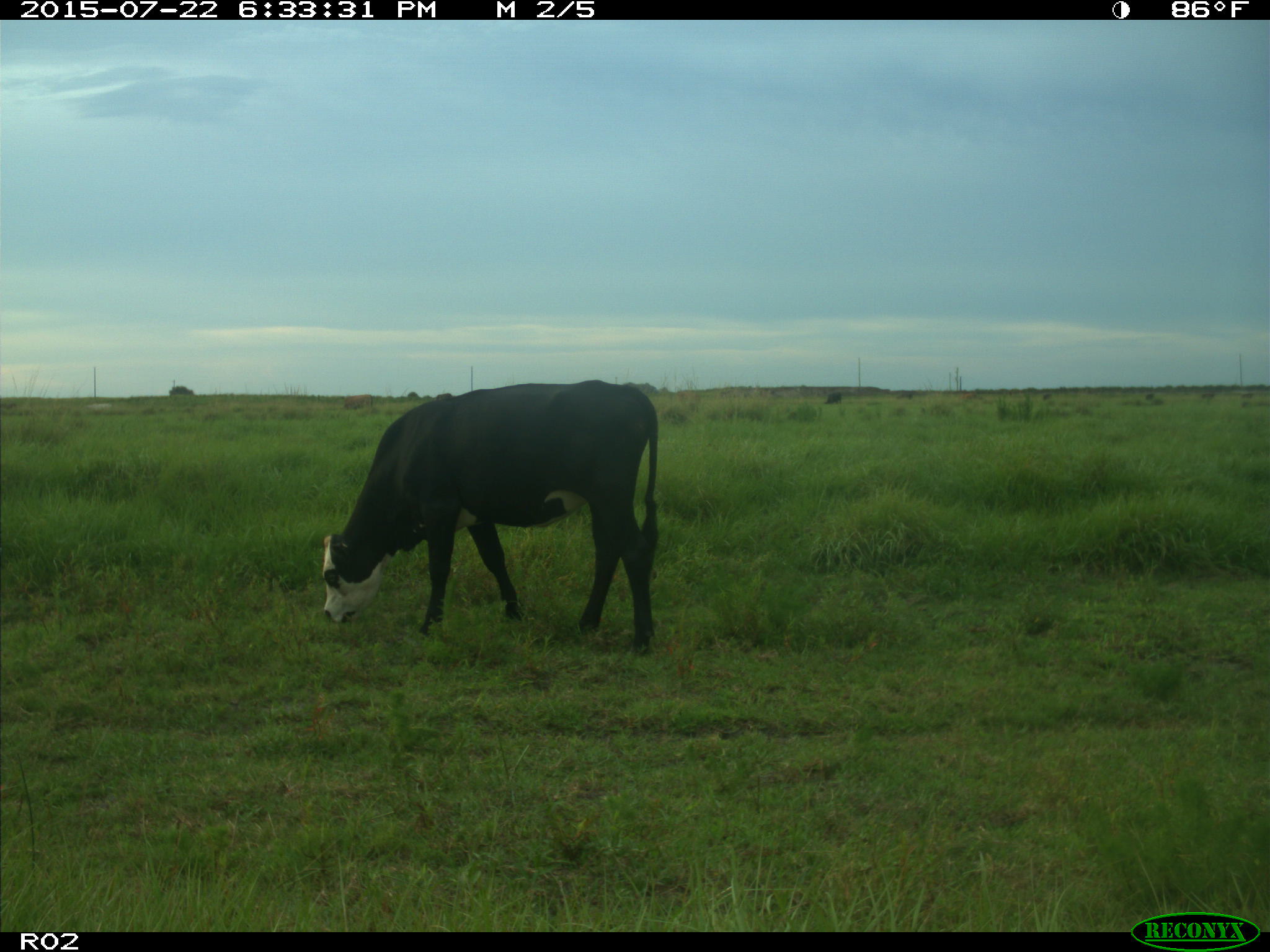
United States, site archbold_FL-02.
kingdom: Animalia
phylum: Chordata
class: Mammalia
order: Artiodactyla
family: Bovidae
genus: Bos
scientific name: Bos taurus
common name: domestic cow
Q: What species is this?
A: Bos taurus (domestic cow).